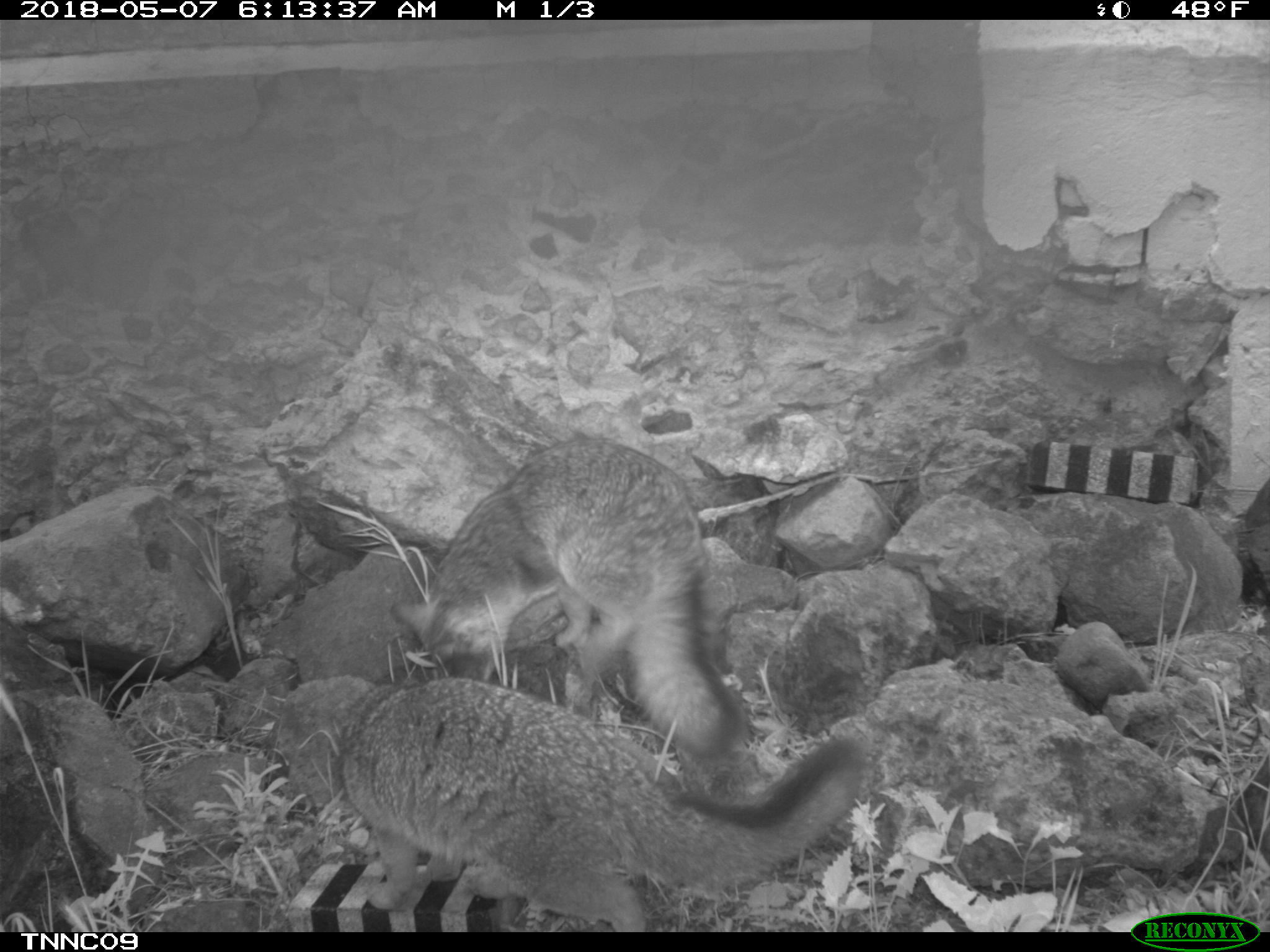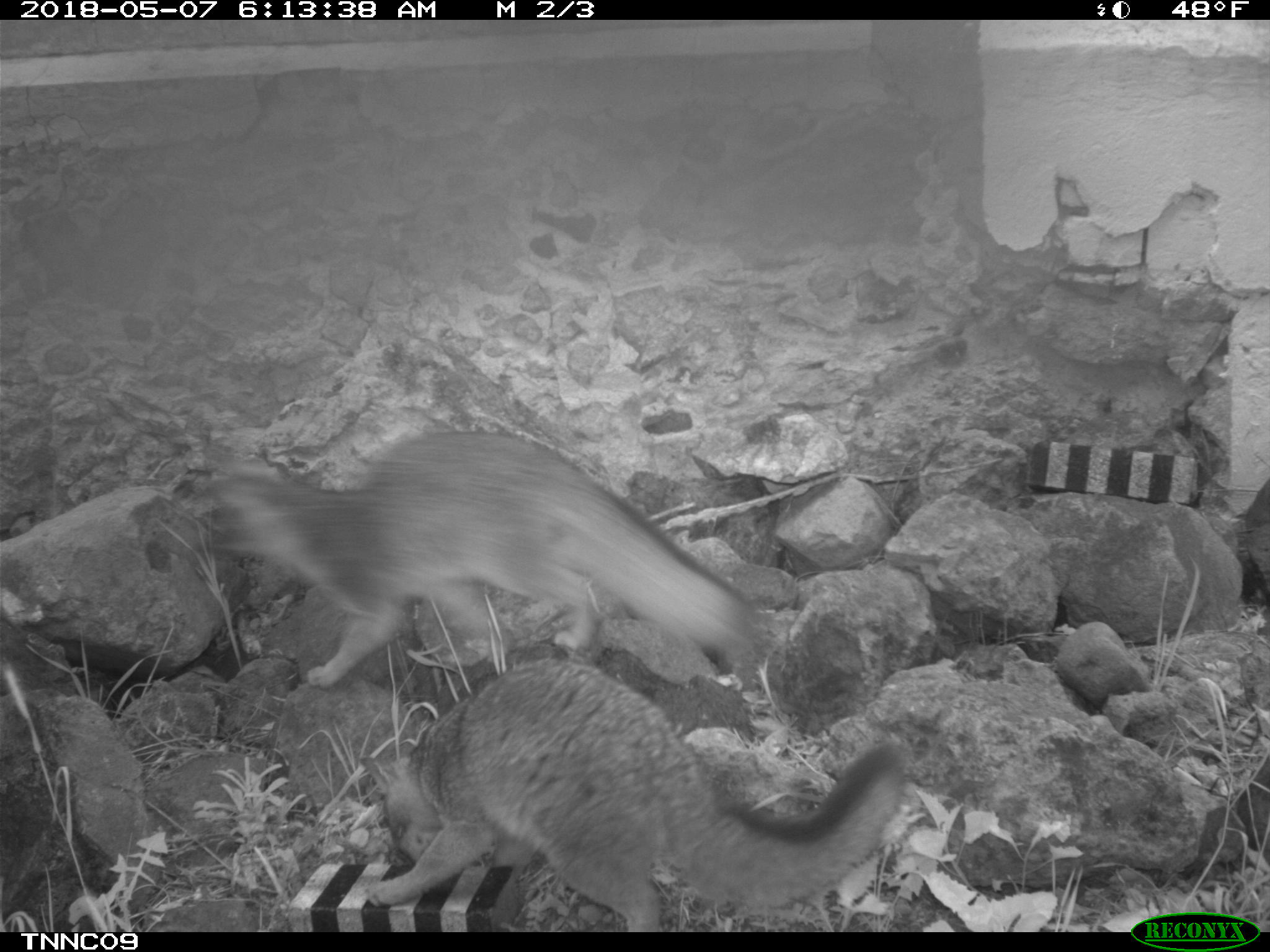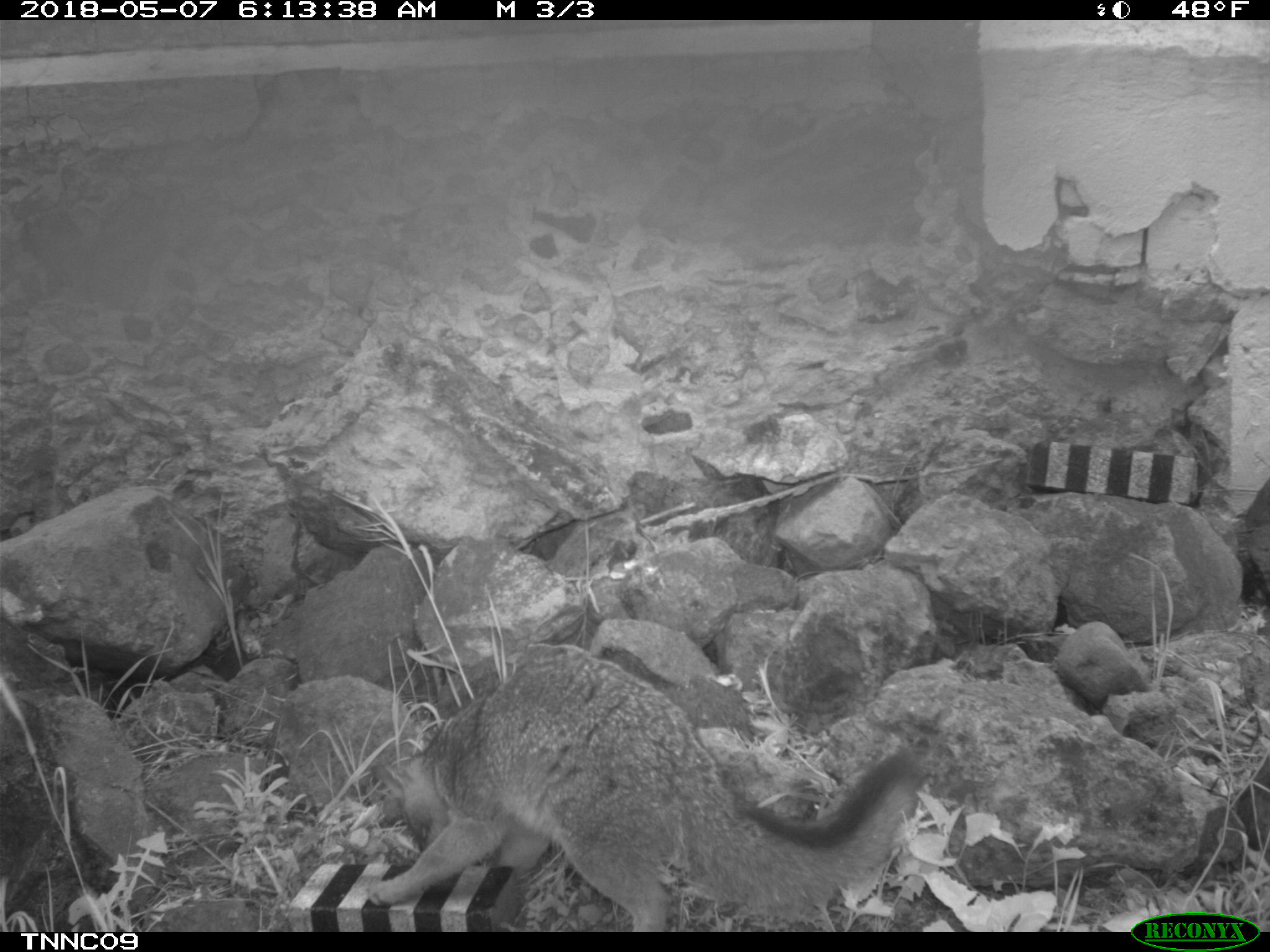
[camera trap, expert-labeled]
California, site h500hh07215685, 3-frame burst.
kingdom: Animalia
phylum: Chordata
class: Mammalia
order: Carnivora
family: Canidae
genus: Urocyon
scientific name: Urocyon littoralis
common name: island fox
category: fox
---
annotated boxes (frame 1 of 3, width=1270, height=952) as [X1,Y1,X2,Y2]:
fox: [336,679,864,932]; [389,436,751,758]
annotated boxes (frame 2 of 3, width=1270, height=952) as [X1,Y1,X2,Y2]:
fox: [360,658,903,932]; [203,431,747,690]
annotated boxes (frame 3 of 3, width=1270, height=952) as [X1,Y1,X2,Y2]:
fox: [368,659,923,932]